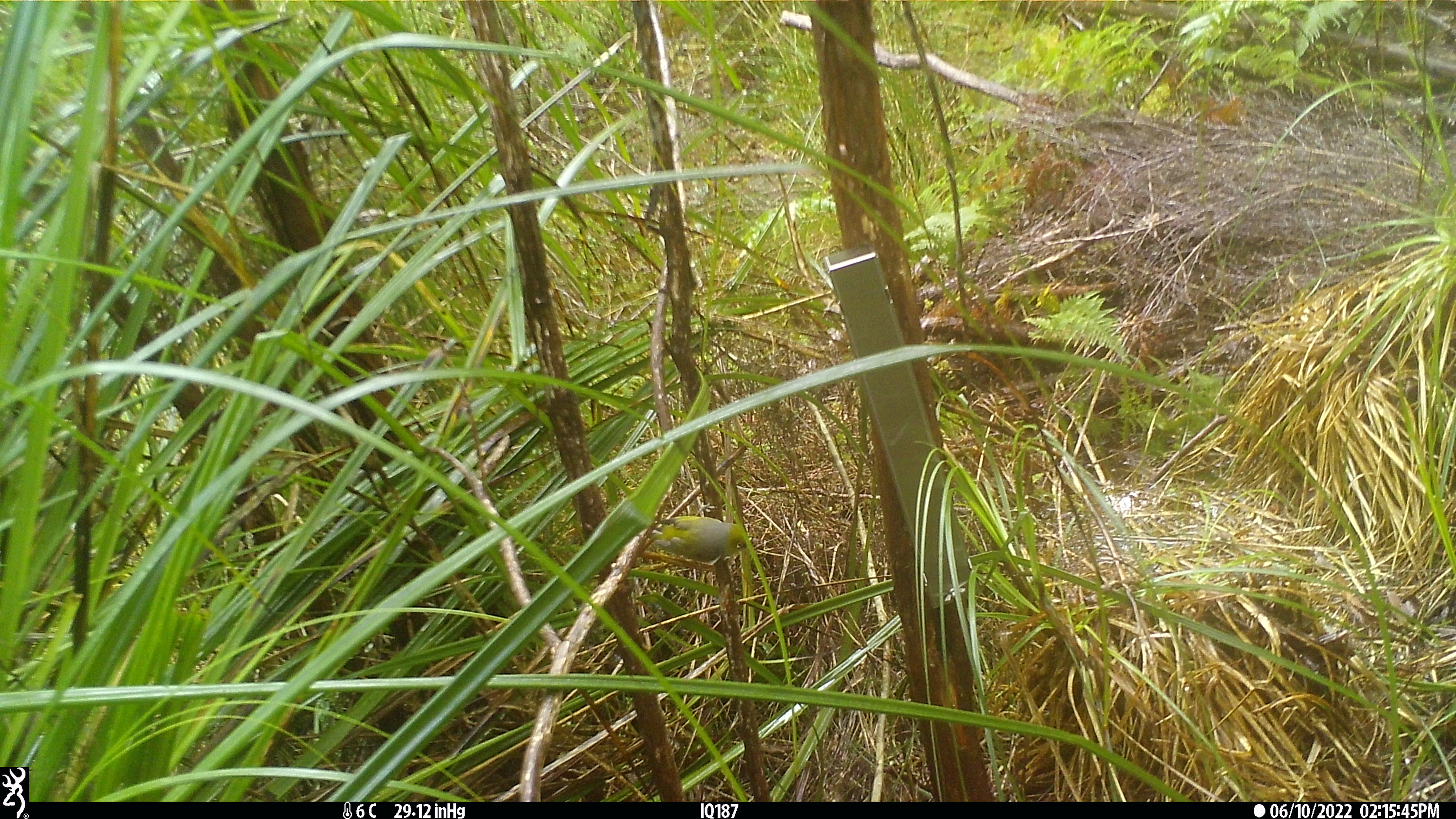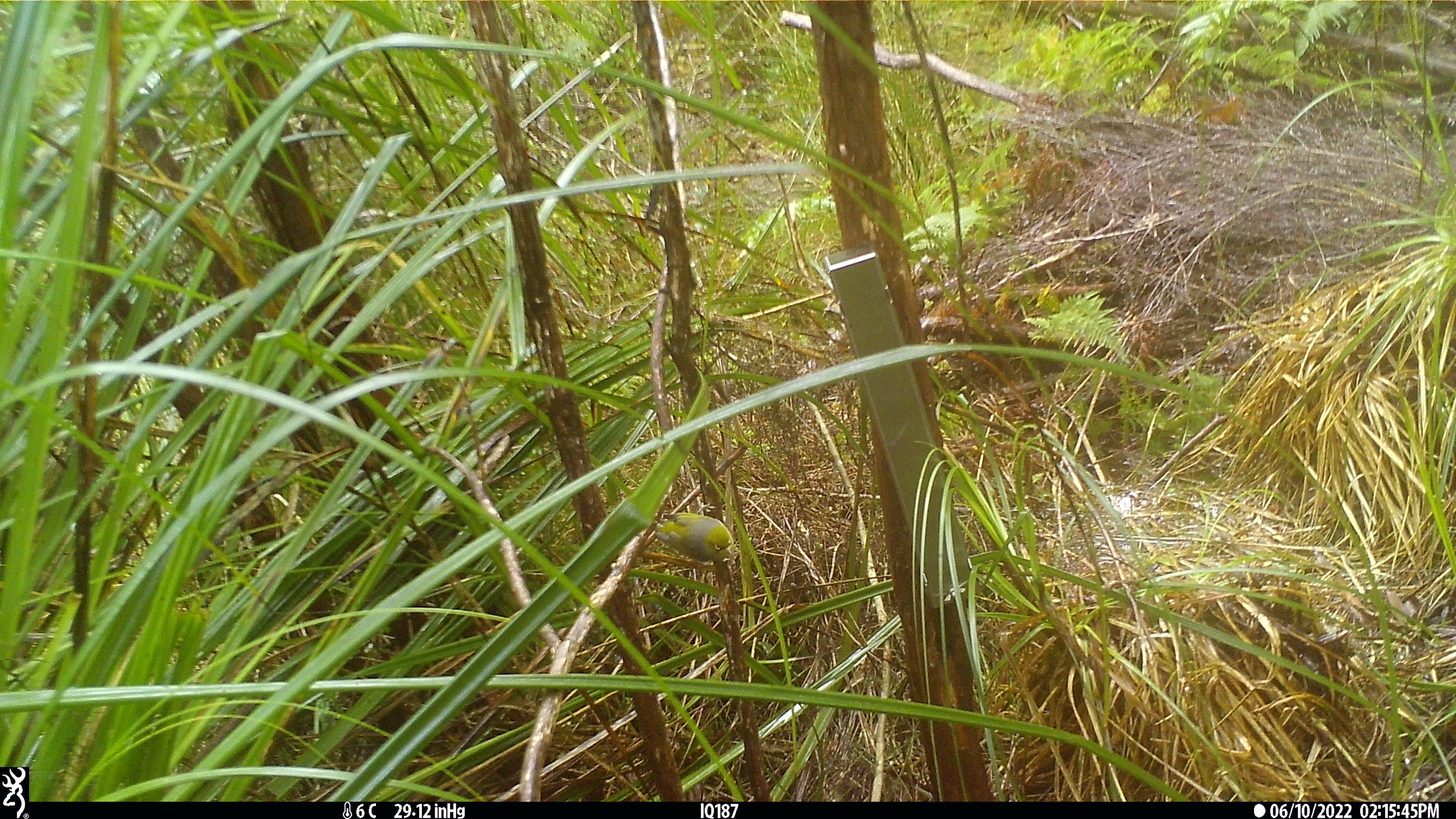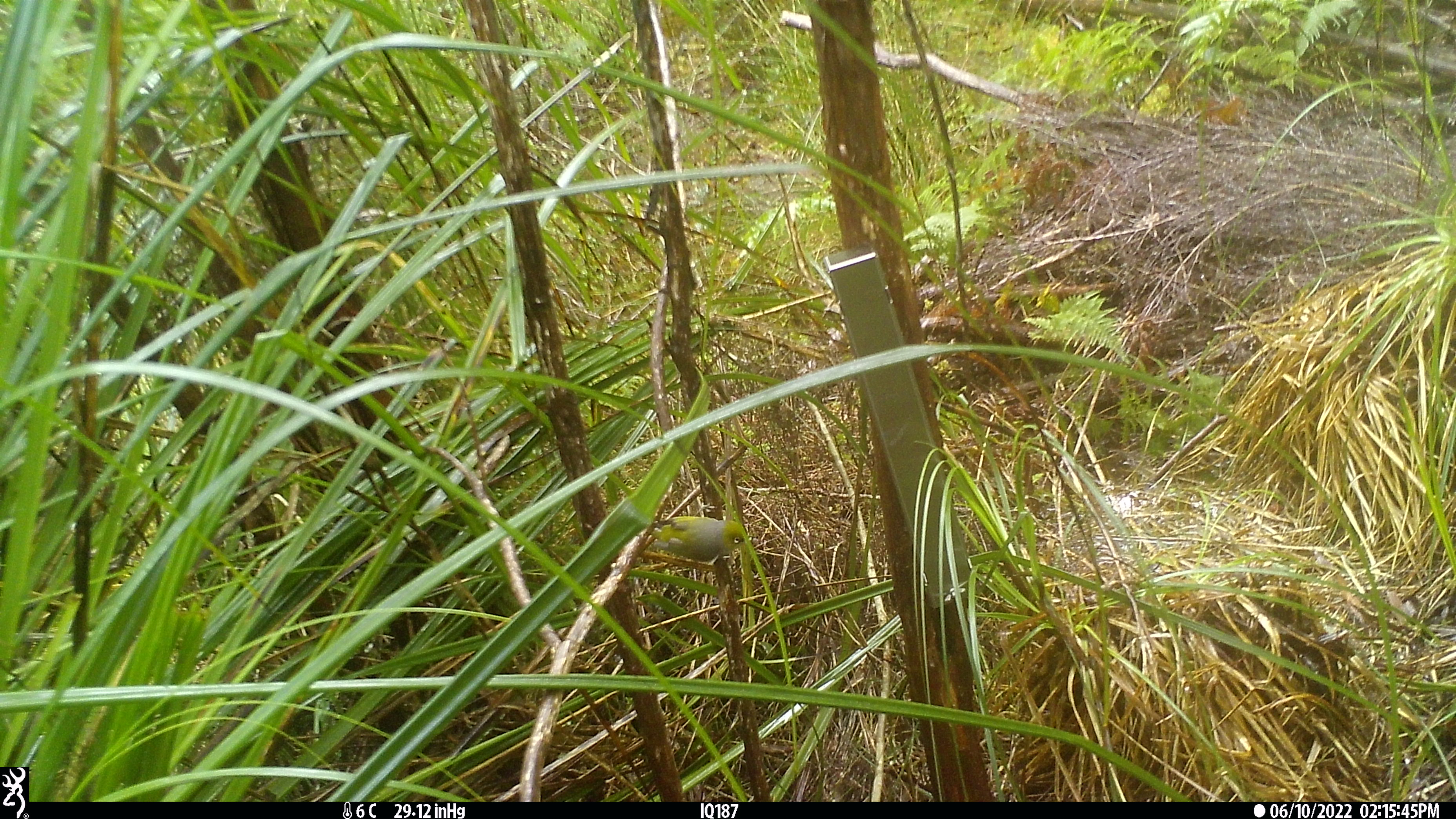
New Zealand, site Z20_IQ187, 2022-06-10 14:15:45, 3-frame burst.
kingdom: Animalia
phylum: Chordata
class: Aves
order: Passeriformes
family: Zosteropidae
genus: Zosterops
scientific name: Zosterops lateralis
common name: silvereye